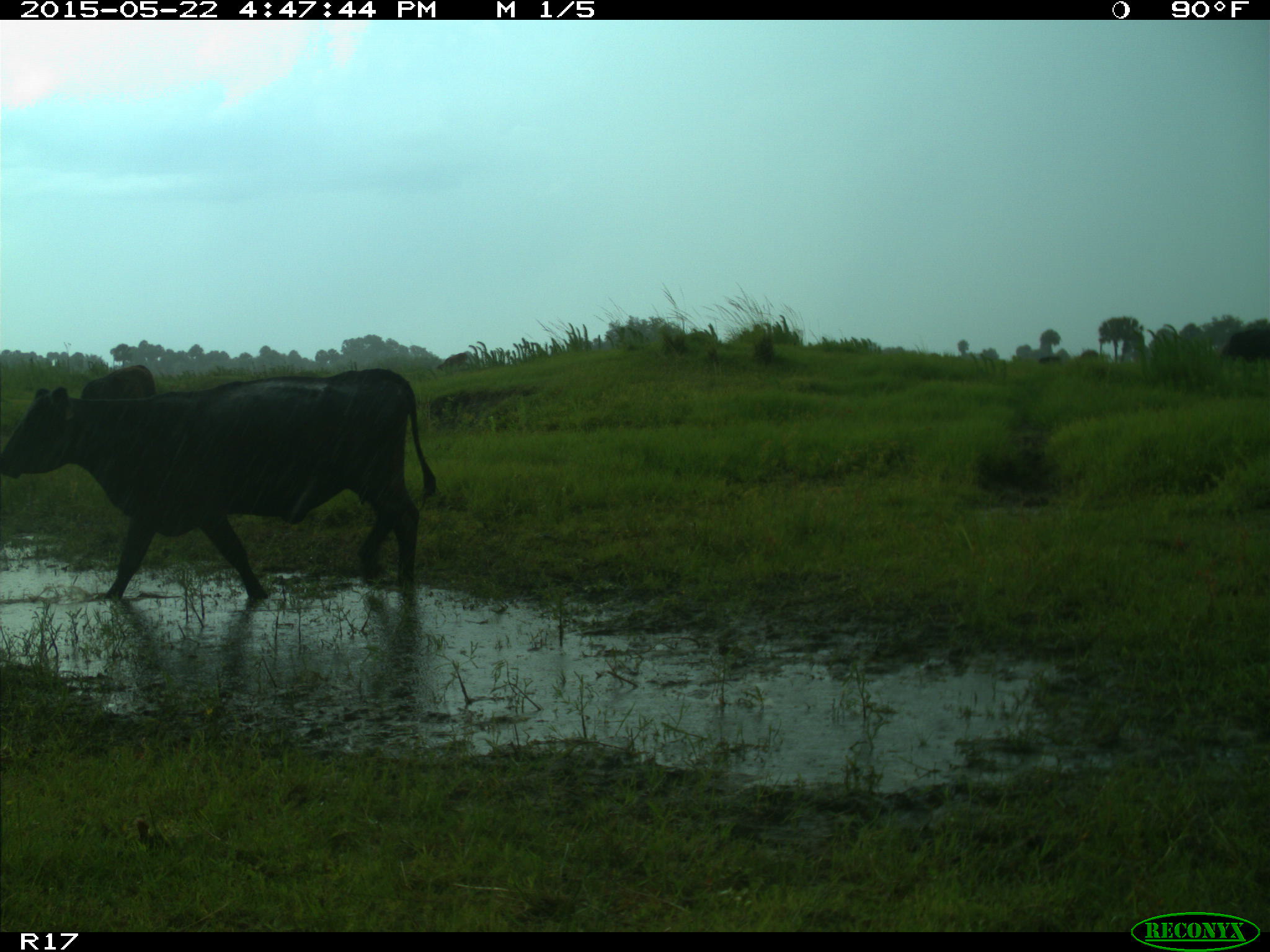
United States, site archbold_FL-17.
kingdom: Animalia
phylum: Chordata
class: Mammalia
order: Artiodactyla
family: Bovidae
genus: Bos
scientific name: Bos taurus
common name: domestic cow